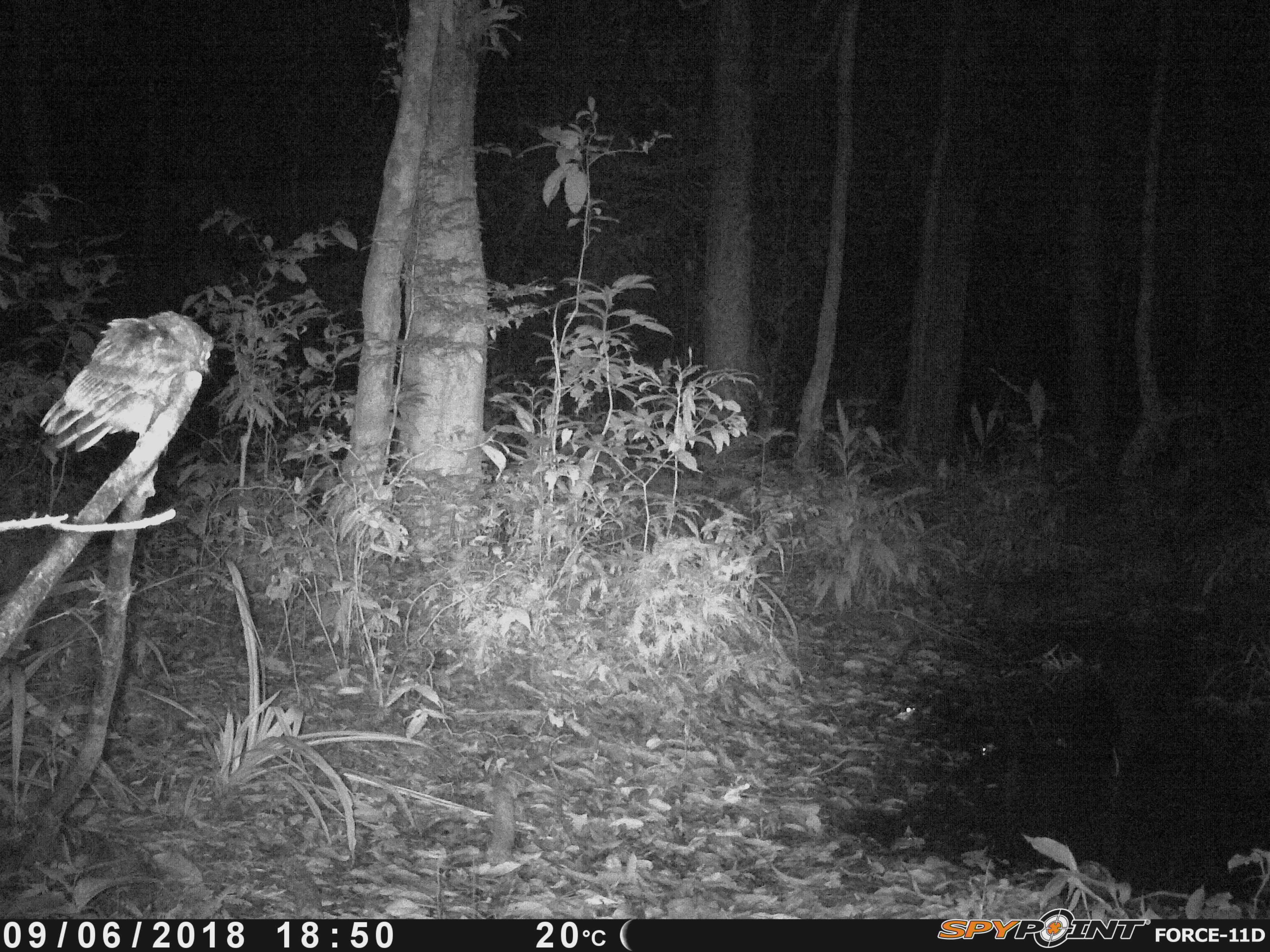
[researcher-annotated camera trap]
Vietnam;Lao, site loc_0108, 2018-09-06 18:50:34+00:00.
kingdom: Animalia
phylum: Chordata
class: Aves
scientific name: Aves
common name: bird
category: unidentified bird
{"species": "unidentified bird (bird) (Aves)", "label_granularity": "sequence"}